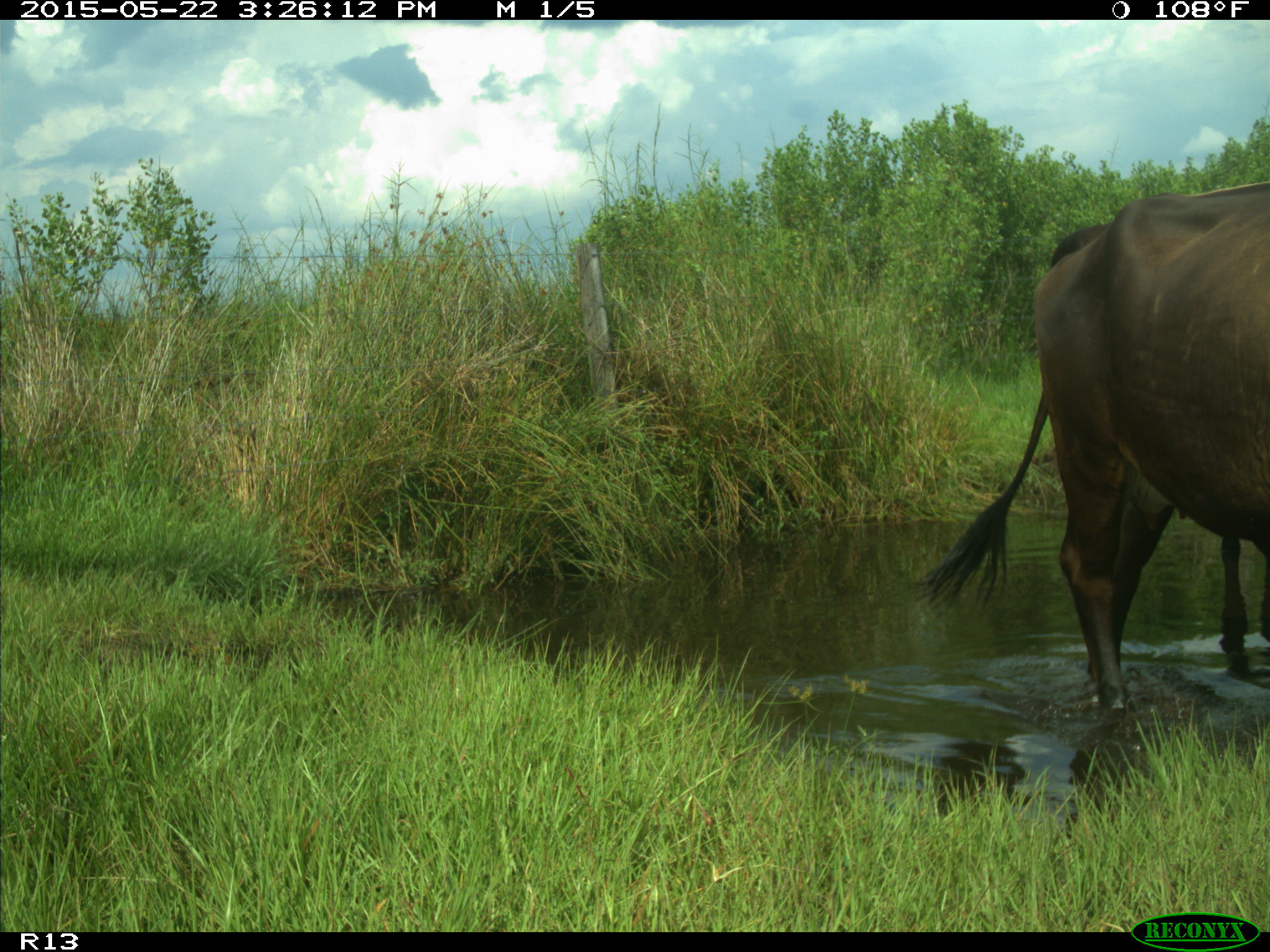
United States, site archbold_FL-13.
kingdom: Animalia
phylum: Chordata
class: Mammalia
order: Artiodactyla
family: Bovidae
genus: Bos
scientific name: Bos taurus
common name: domestic cow